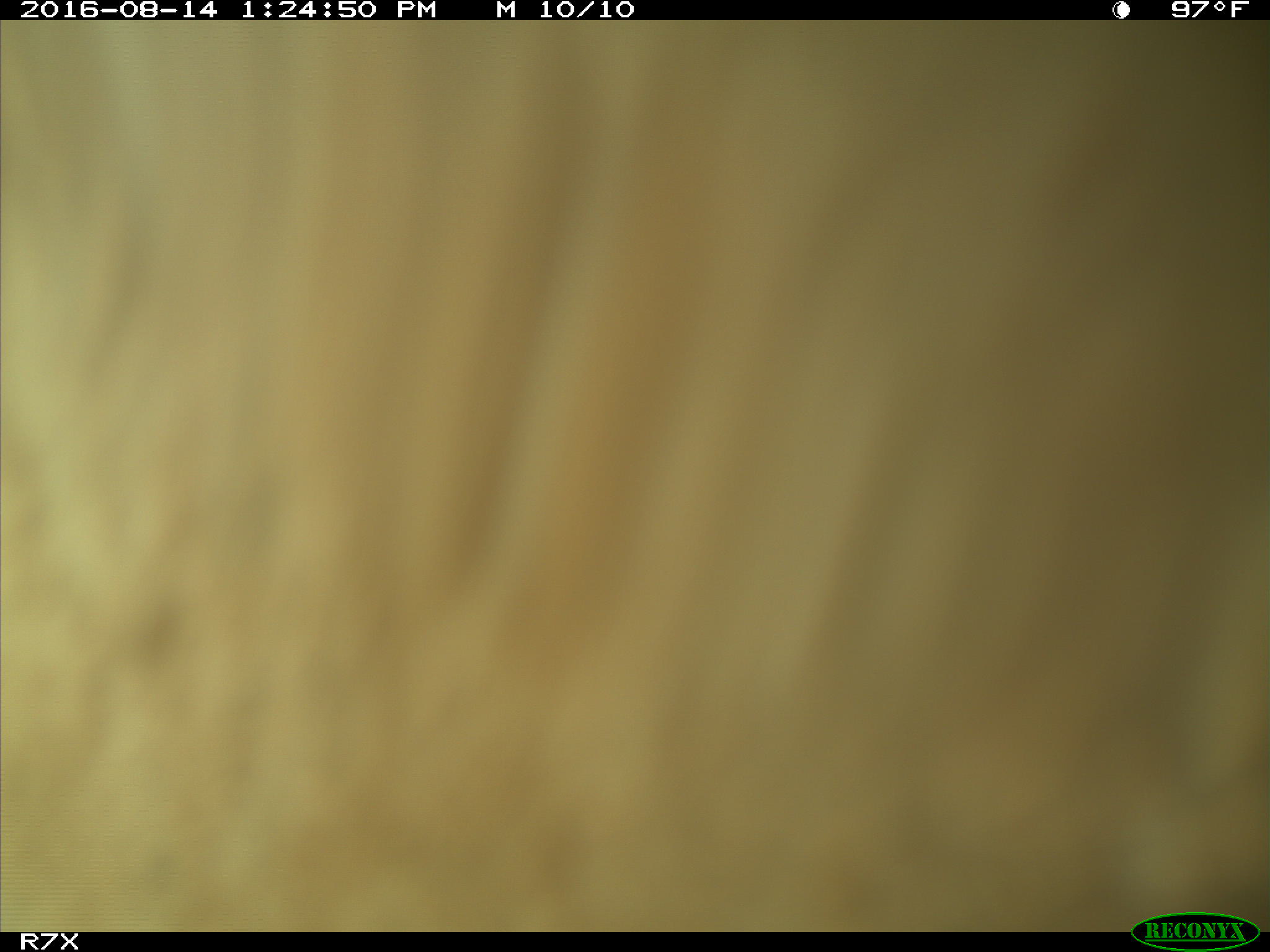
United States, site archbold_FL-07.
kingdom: Animalia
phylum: Chordata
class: Mammalia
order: Artiodactyla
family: Bovidae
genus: Bos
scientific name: Bos taurus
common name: domestic cow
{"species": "Bos taurus (domestic cow)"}